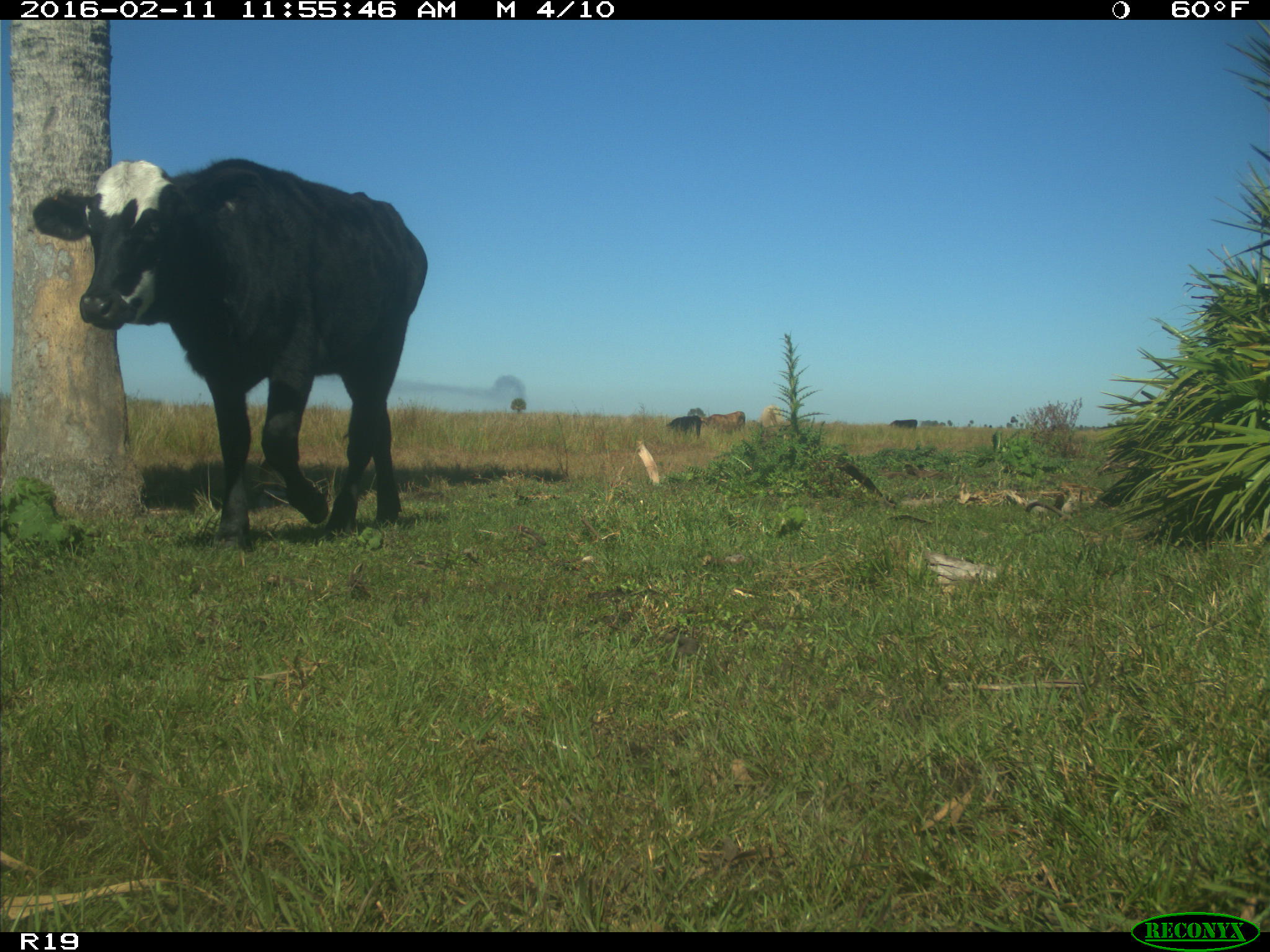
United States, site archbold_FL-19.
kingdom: Animalia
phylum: Chordata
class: Mammalia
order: Artiodactyla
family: Bovidae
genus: Bos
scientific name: Bos taurus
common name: domestic cow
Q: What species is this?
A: Bos taurus (domestic cow).